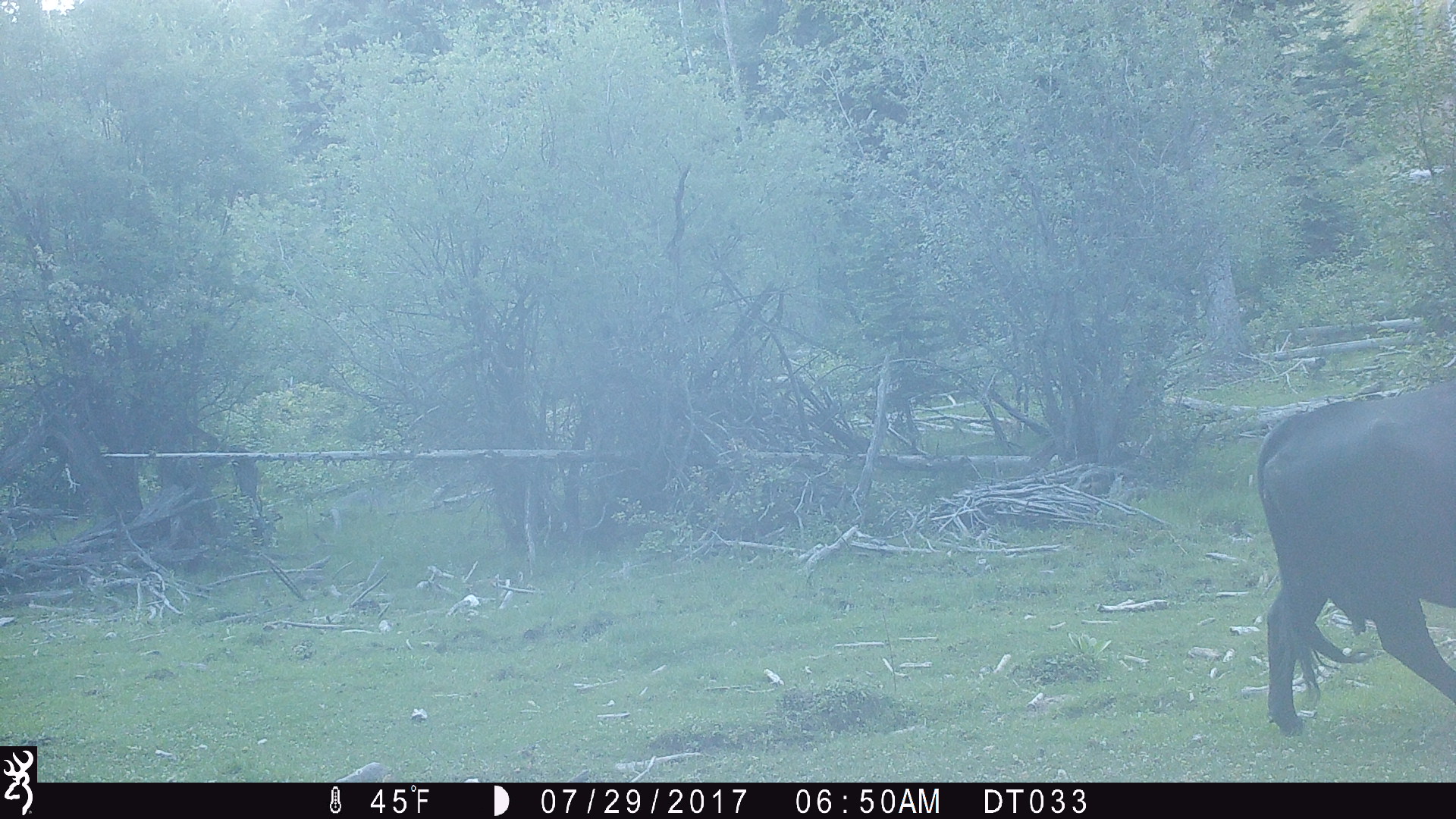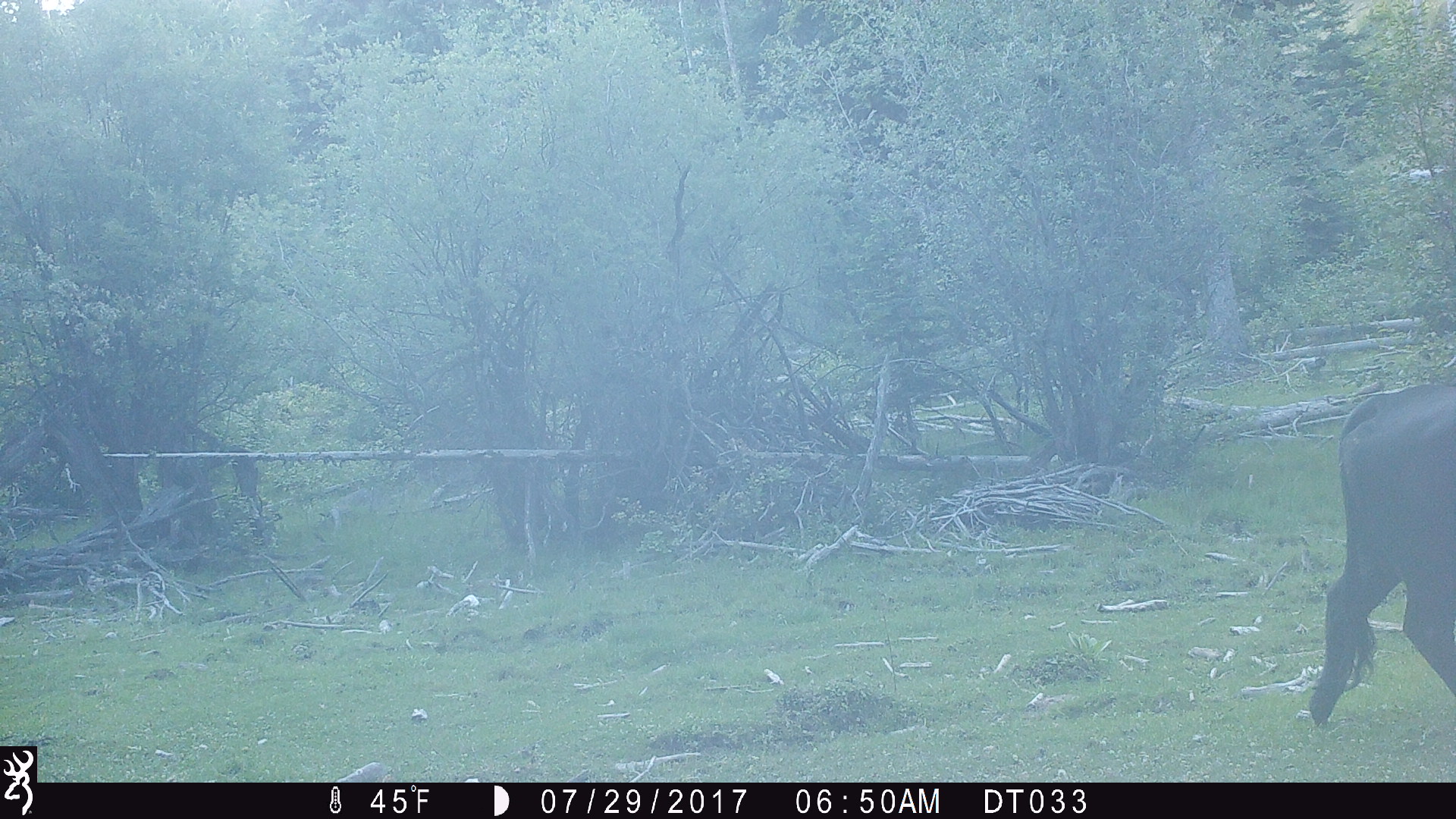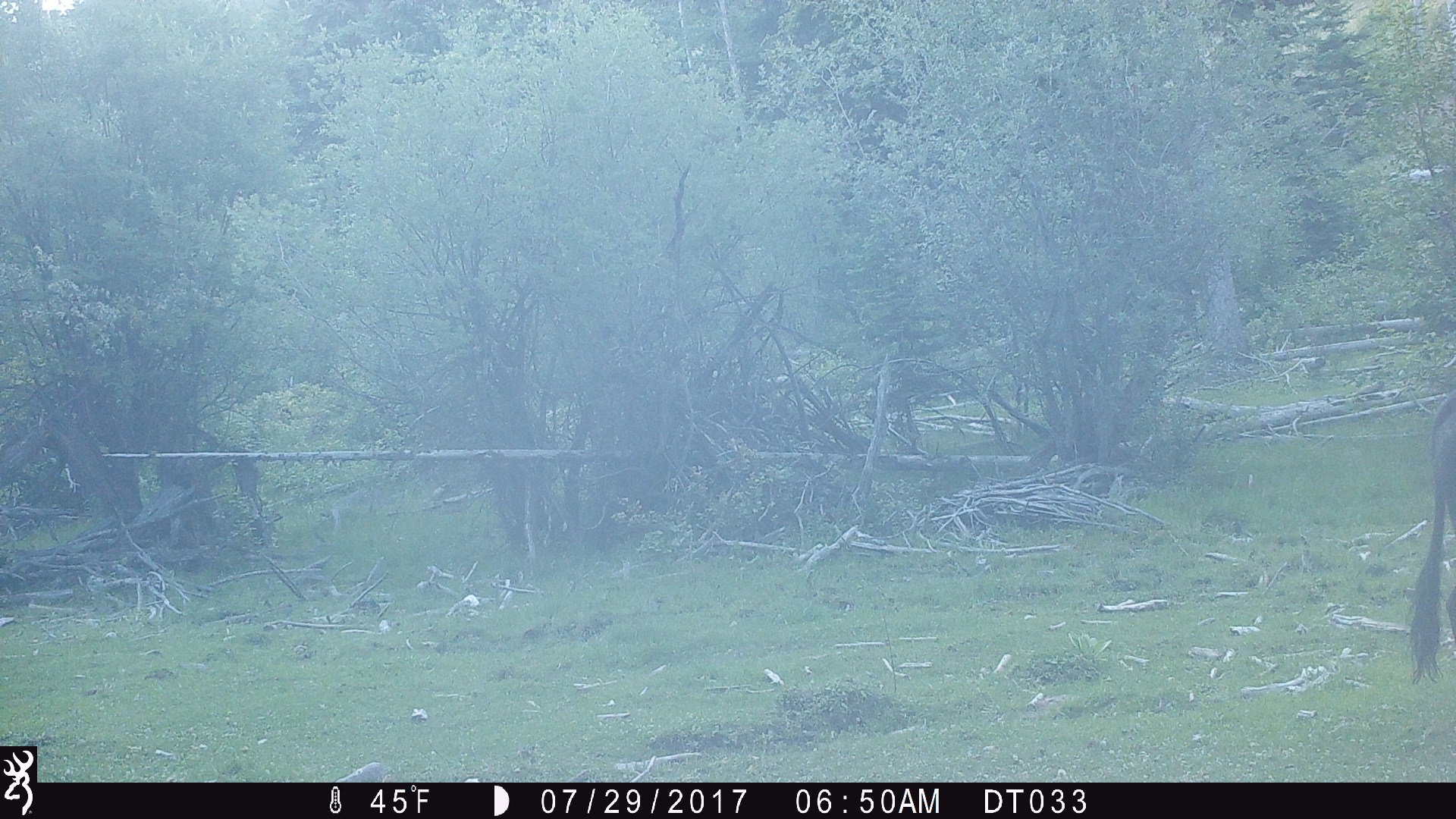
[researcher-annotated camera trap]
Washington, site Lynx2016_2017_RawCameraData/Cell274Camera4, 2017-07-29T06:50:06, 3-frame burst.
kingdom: Animalia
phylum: Chordata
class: Mammalia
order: Artiodactyla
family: Bovidae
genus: Bos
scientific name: Bos taurus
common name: domestic cattle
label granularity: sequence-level